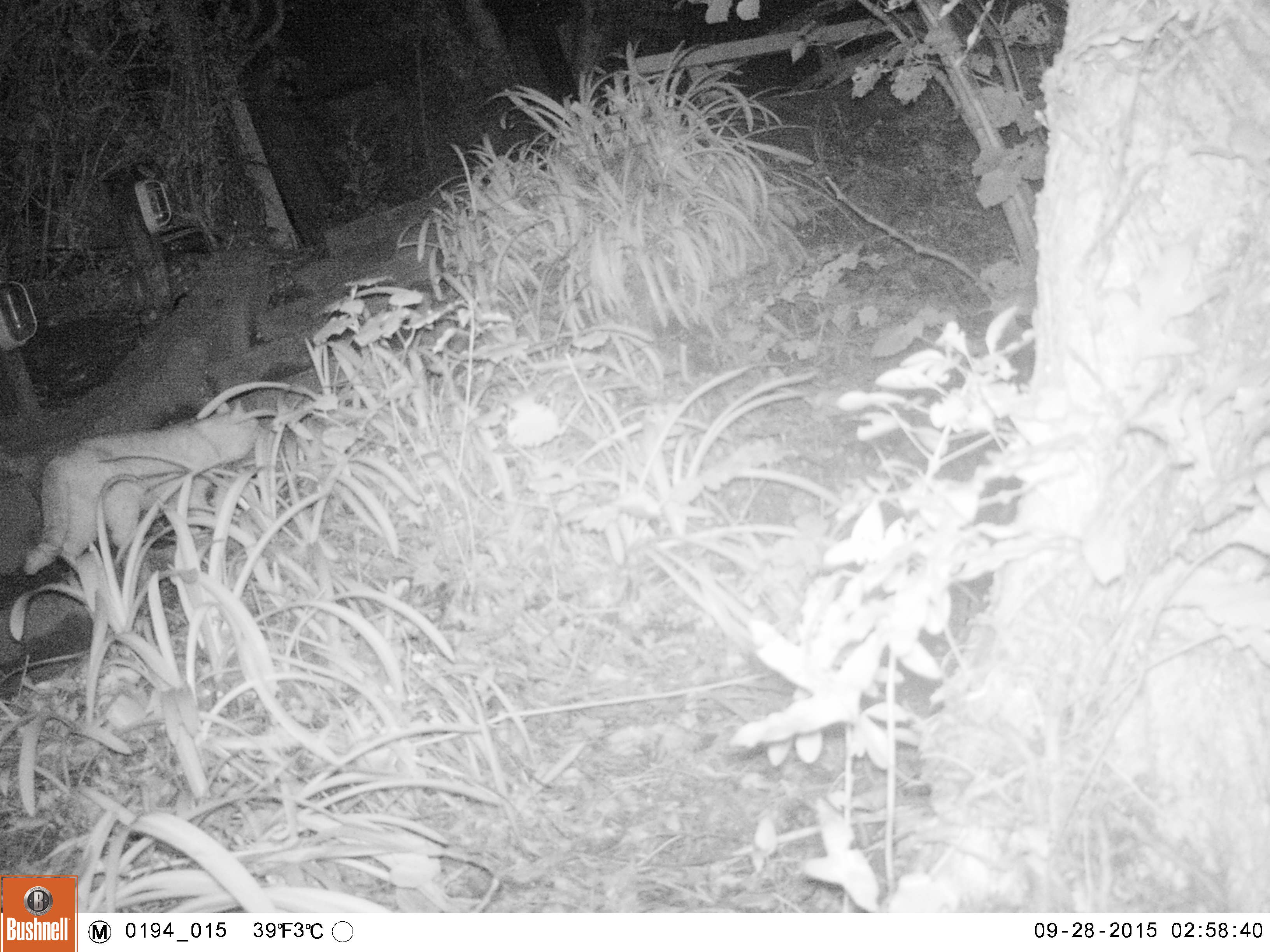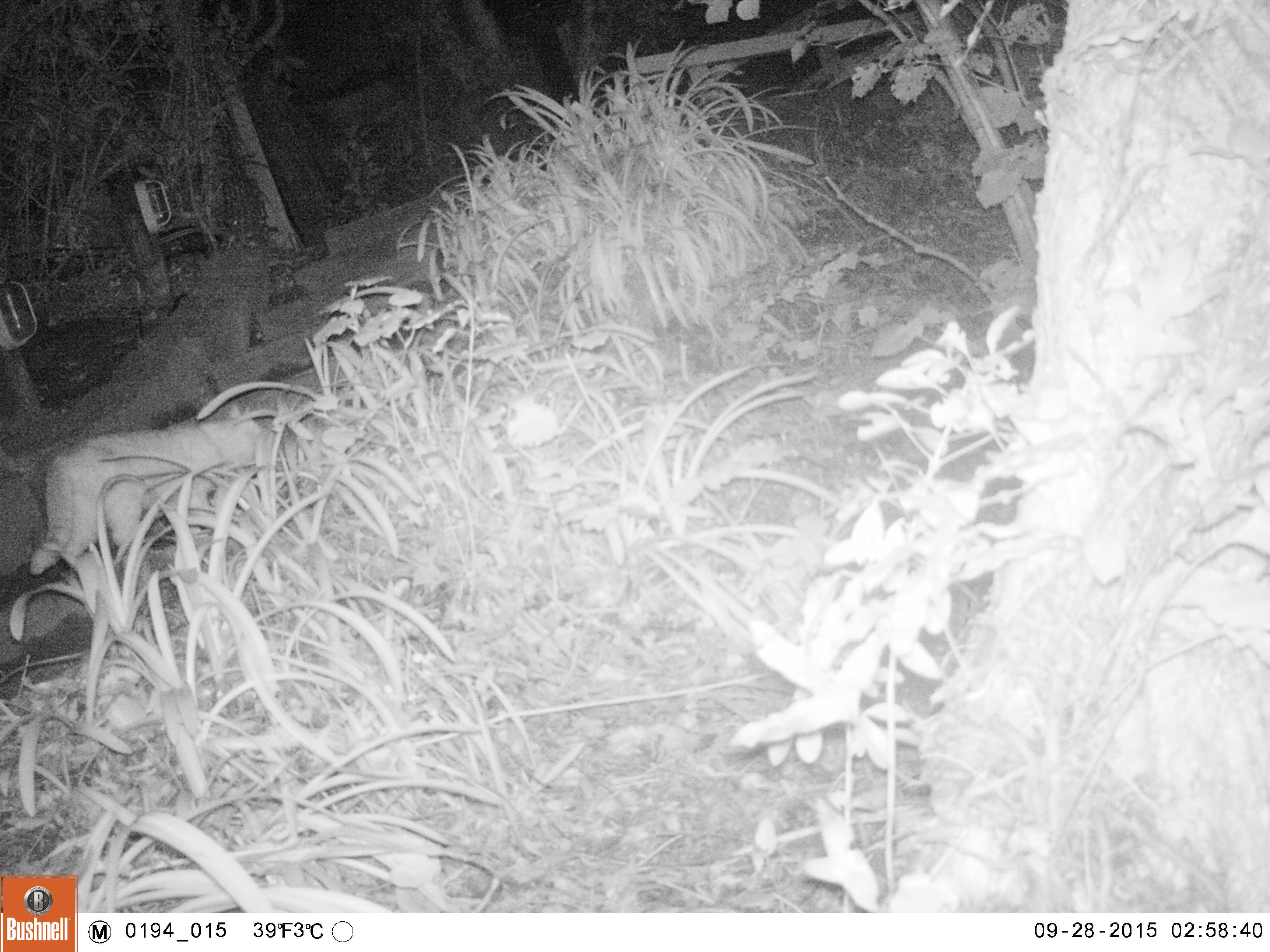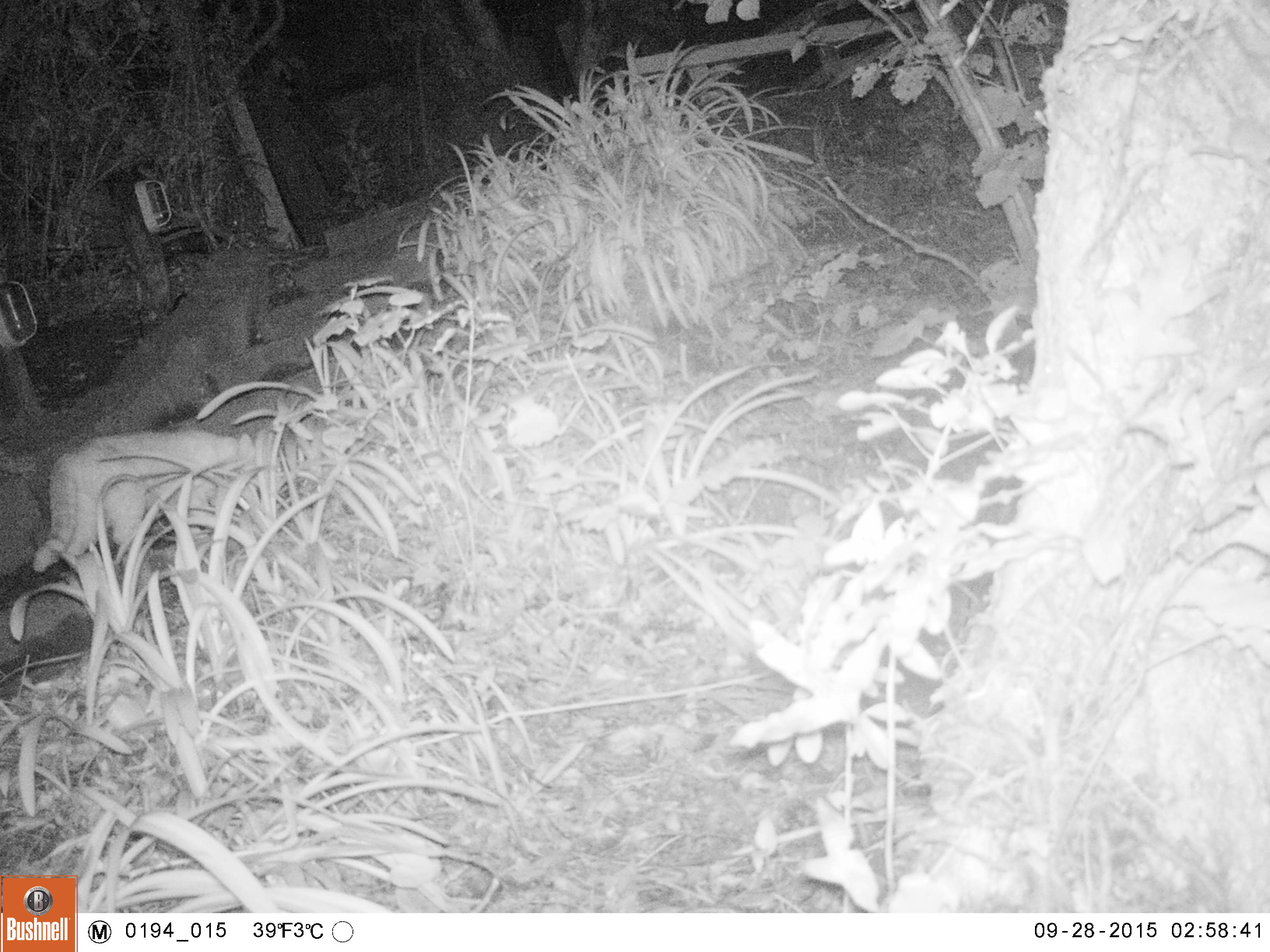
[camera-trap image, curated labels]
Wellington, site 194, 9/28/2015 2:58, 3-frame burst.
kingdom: Animalia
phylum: Chordata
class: Mammalia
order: Carnivora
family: Felidae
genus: Felis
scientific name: Felis catus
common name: cat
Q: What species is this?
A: Cat (Felis catus).